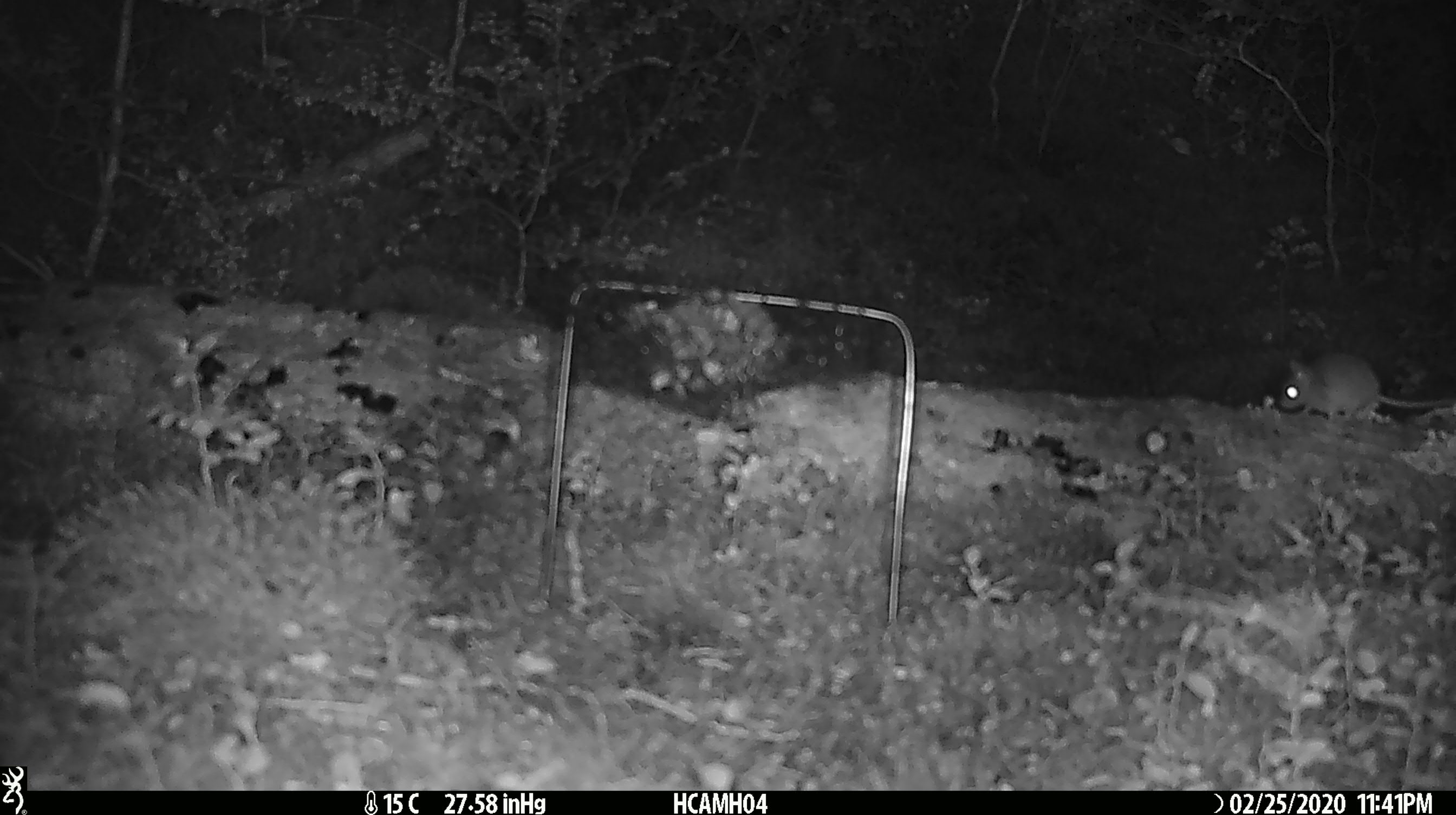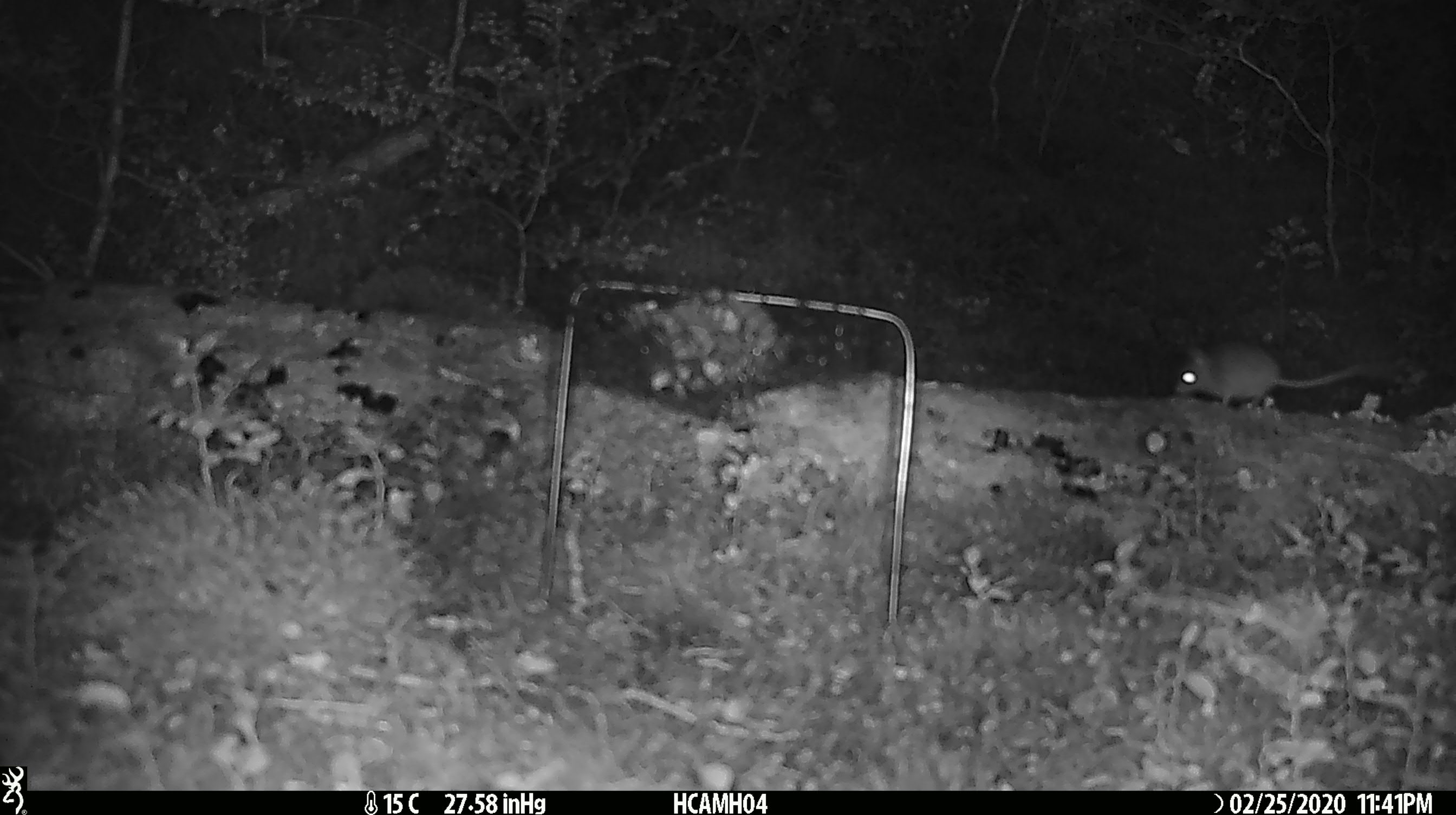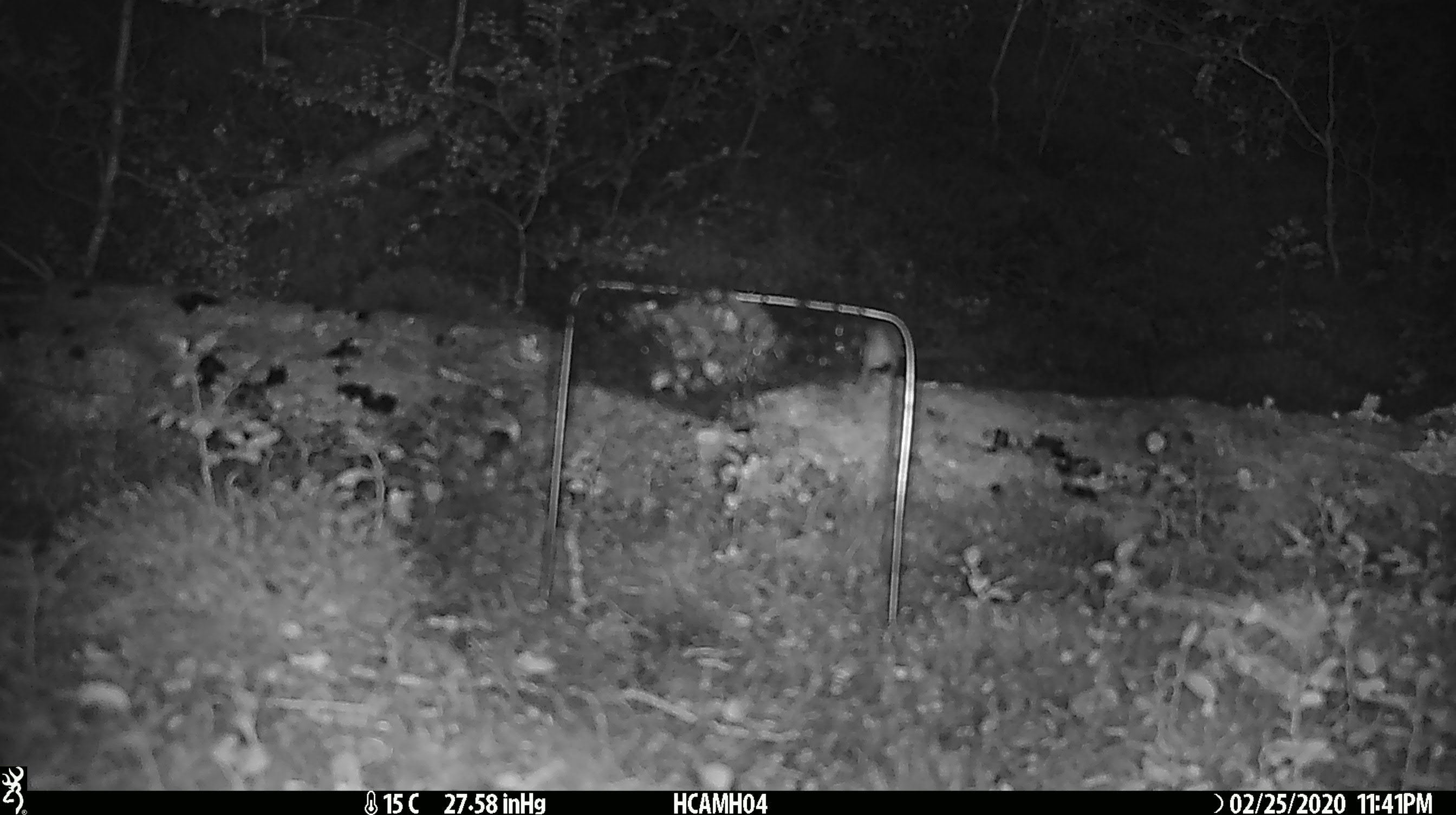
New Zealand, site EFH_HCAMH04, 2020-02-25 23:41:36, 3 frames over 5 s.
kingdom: Animalia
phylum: Chordata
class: Mammalia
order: Rodentia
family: Muridae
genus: Mus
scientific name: Mus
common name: mouse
Mouse (Mus).